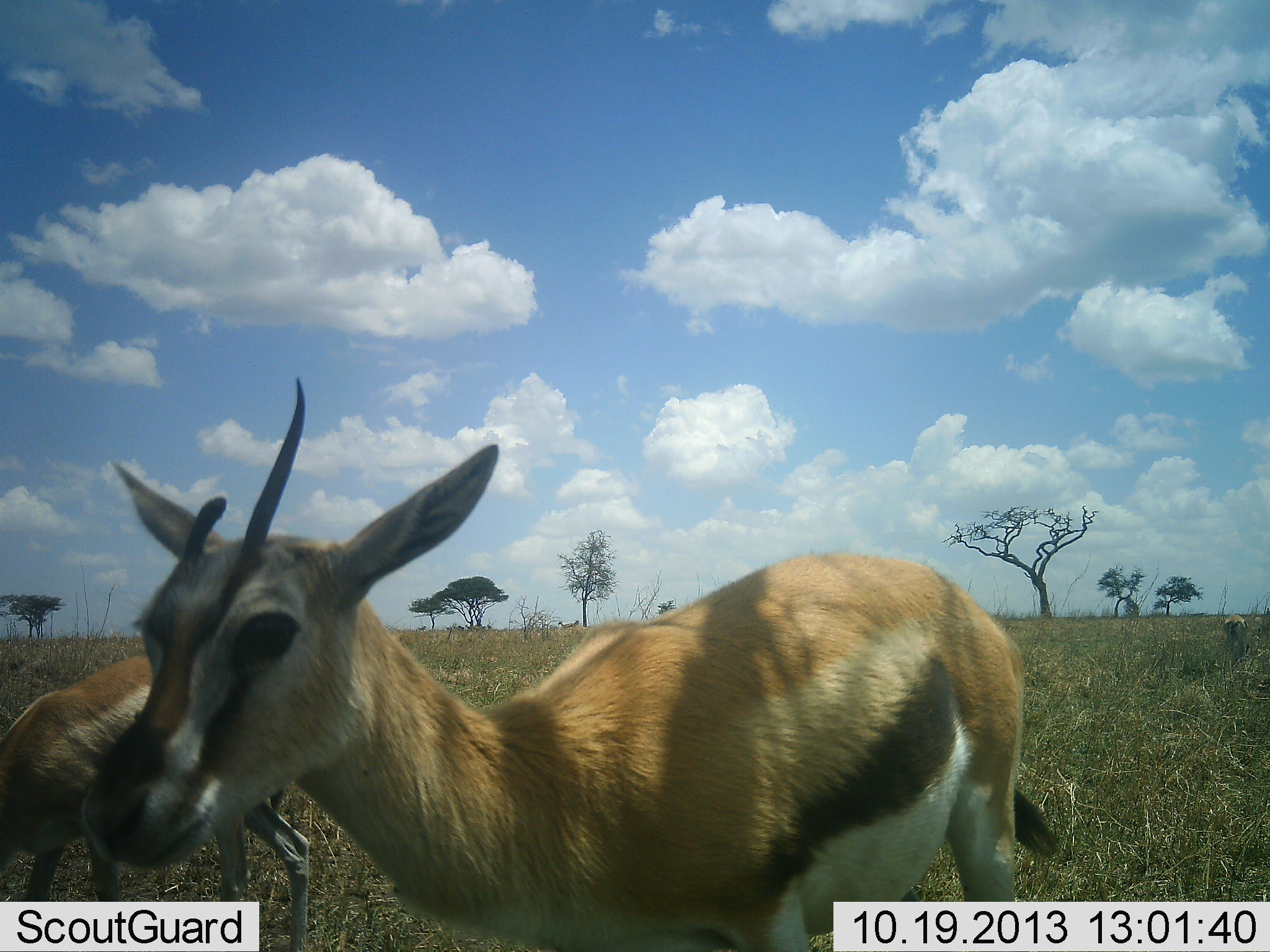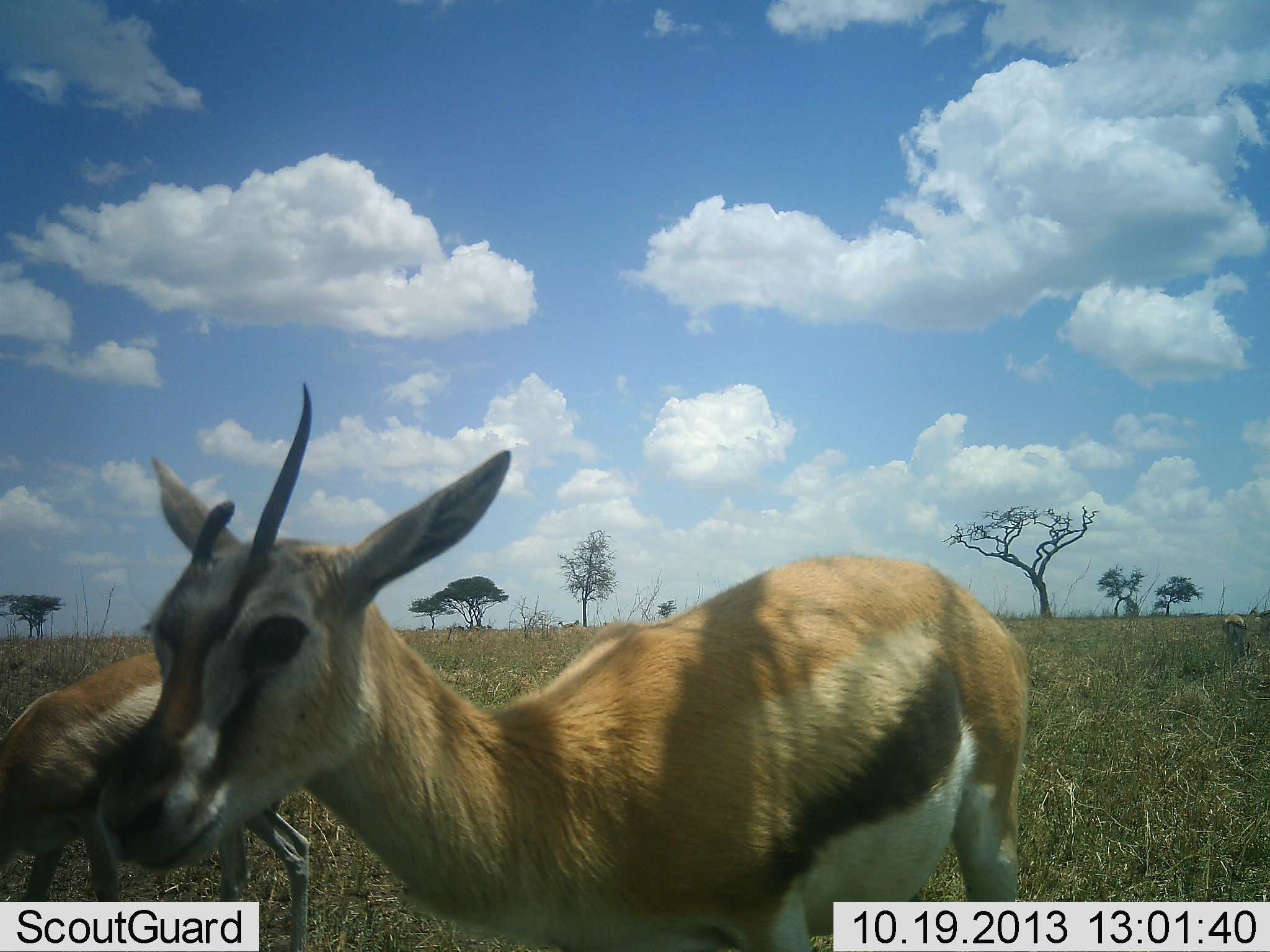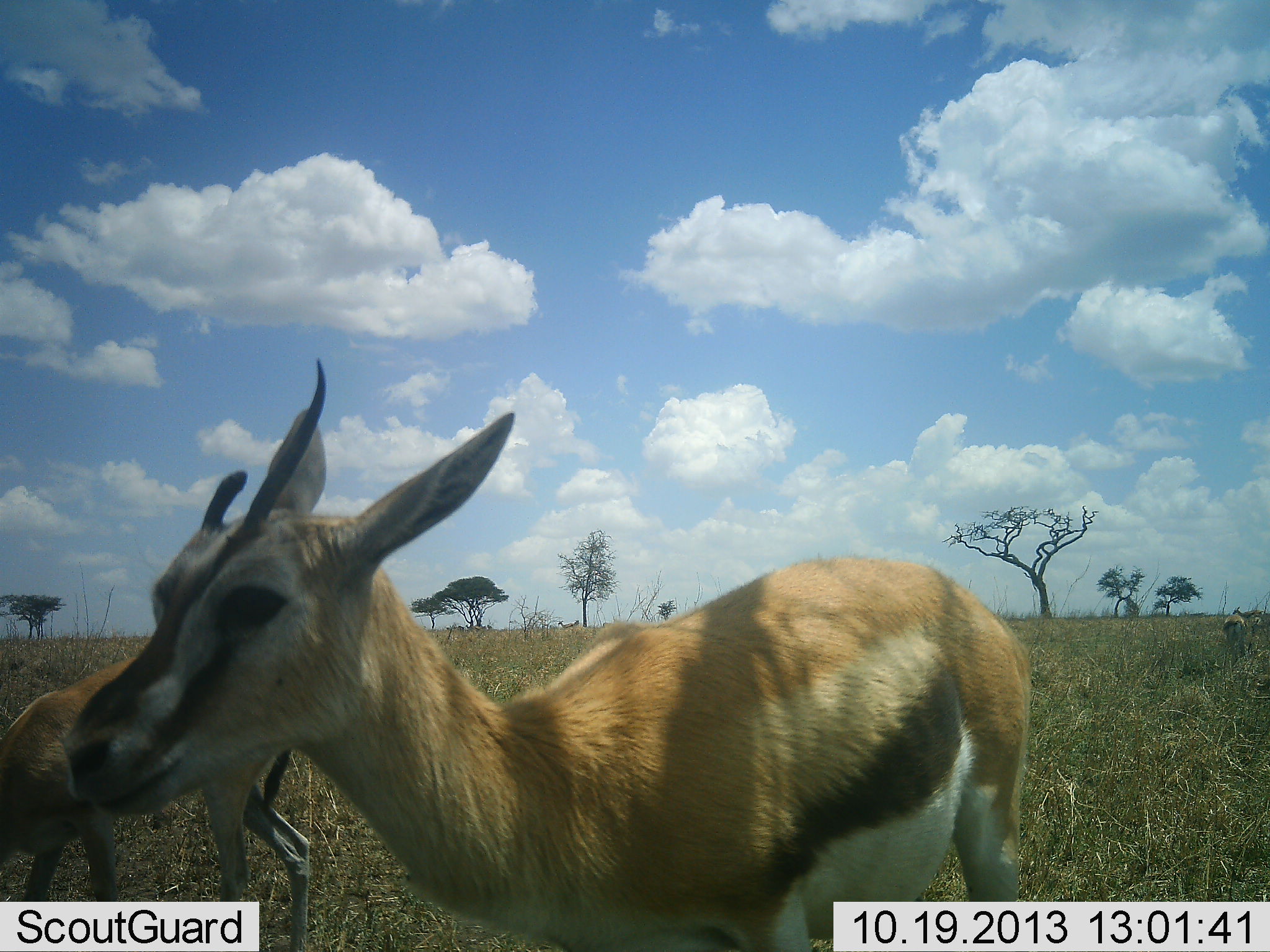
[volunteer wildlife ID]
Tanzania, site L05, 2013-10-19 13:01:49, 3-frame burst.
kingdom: Animalia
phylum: Chordata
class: Mammalia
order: Artiodactyla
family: Bovidae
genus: Eudorcas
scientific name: Eudorcas thomsonii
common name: thomson's gazelle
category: gazellethomsons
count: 4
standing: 90%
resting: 0%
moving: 20%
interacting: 0%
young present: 0%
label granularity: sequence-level